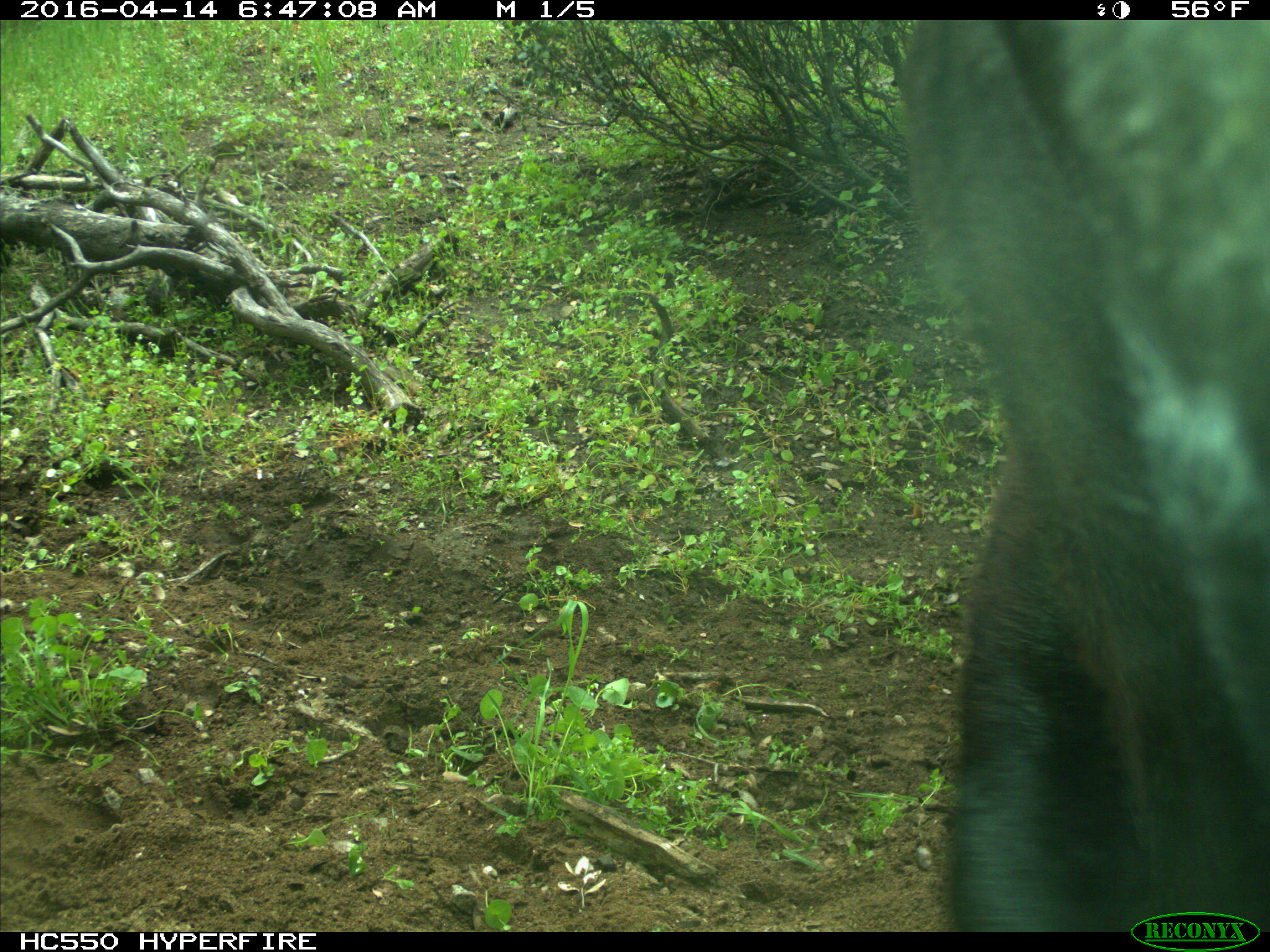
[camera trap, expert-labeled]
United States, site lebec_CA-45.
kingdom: Animalia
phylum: Chordata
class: Mammalia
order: Artiodactyla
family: Bovidae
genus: Bos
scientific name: Bos taurus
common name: domestic cow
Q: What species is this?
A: Bos taurus (domestic cow).